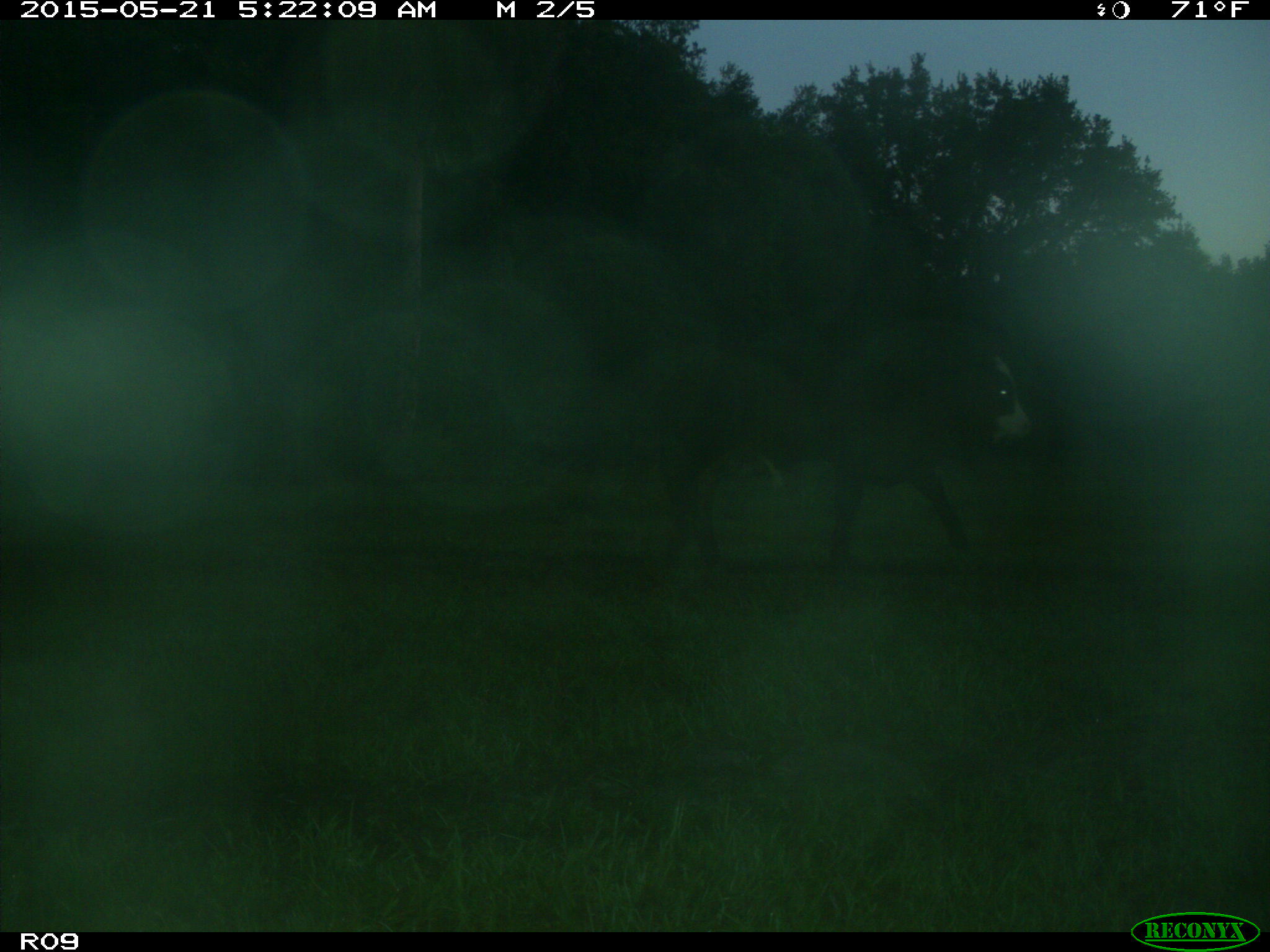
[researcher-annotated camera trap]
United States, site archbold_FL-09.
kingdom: Animalia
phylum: Chordata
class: Mammalia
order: Artiodactyla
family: Bovidae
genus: Bos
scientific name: Bos taurus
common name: domestic cow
Bos taurus (domestic cow).